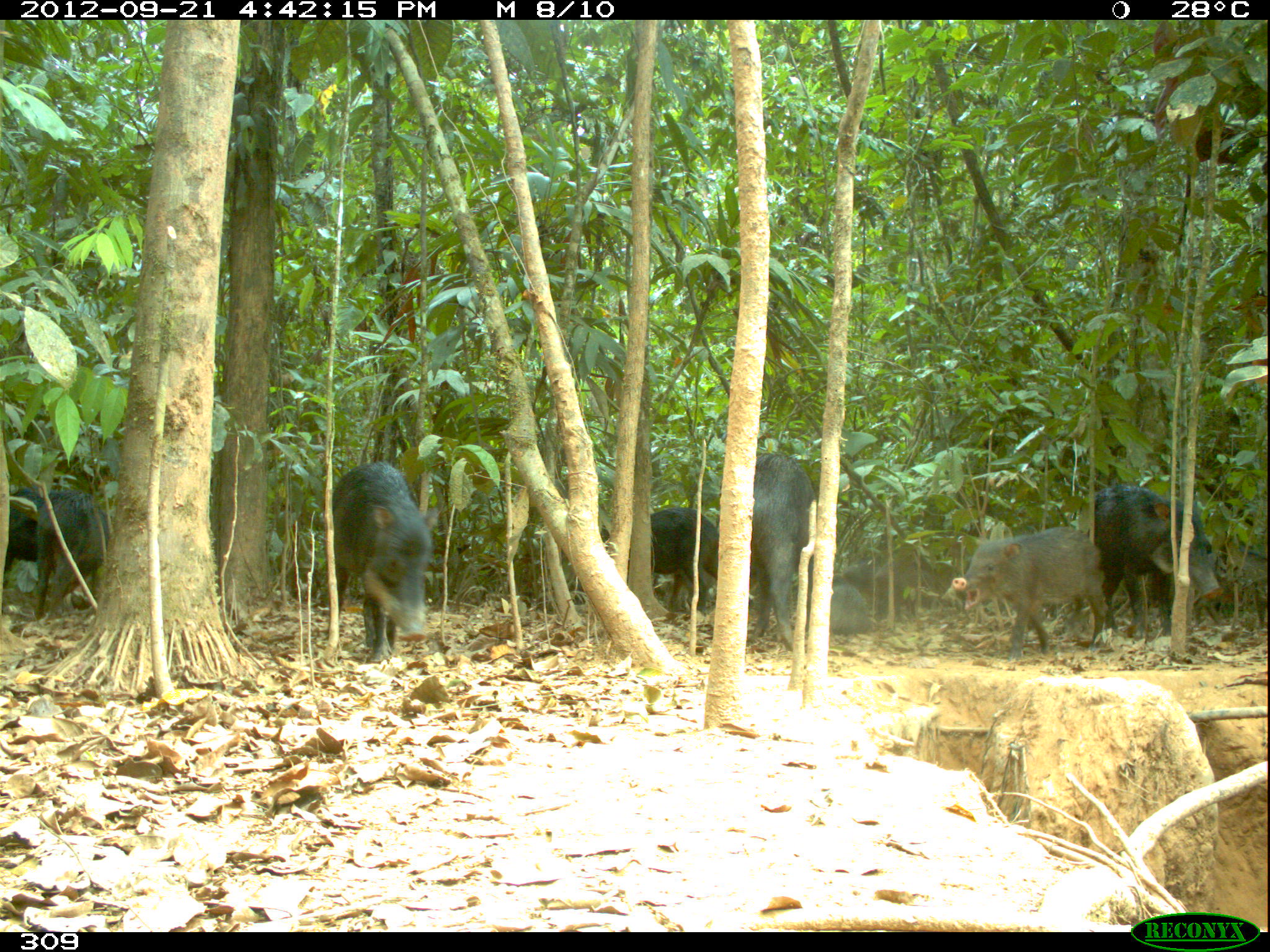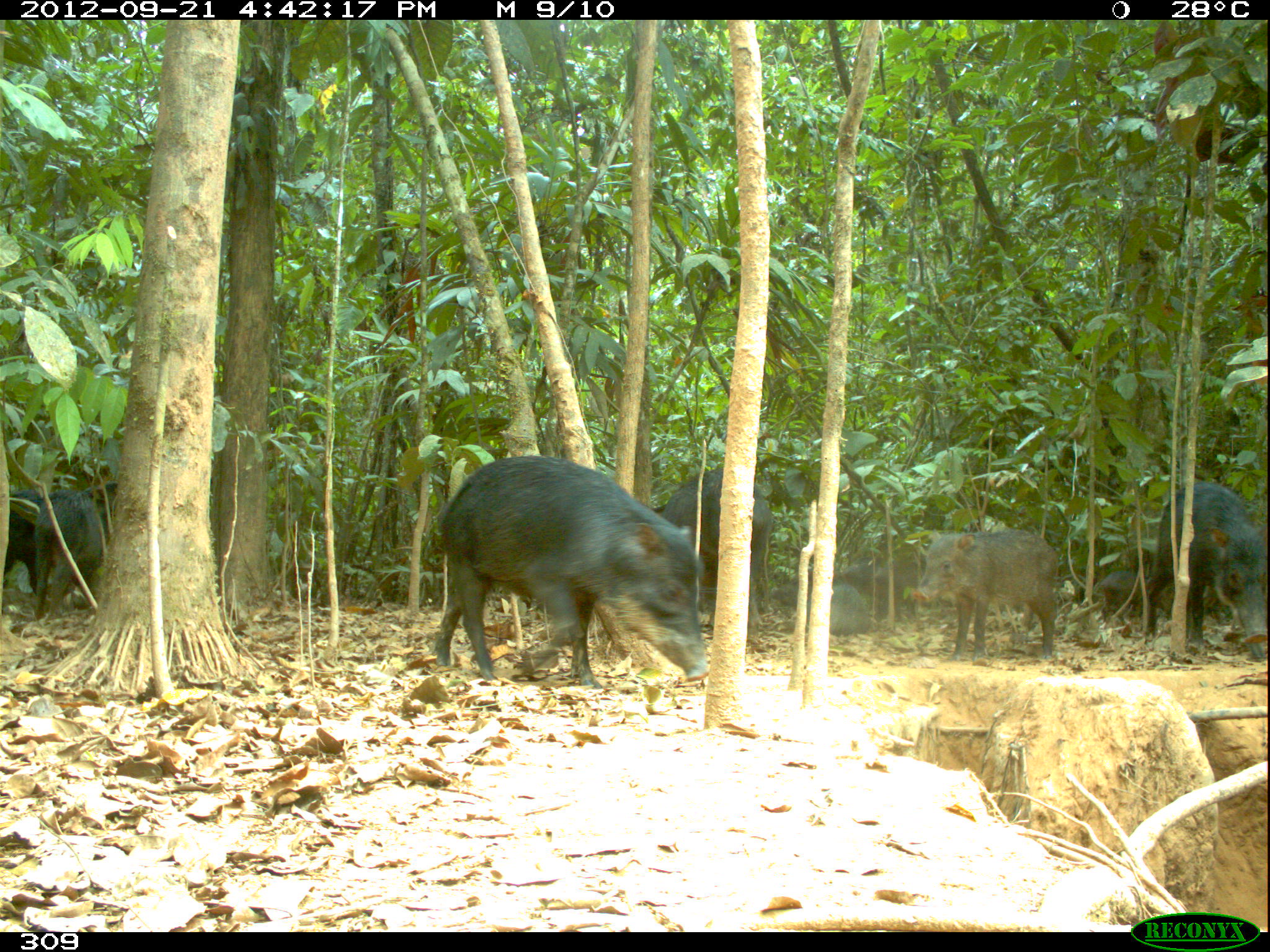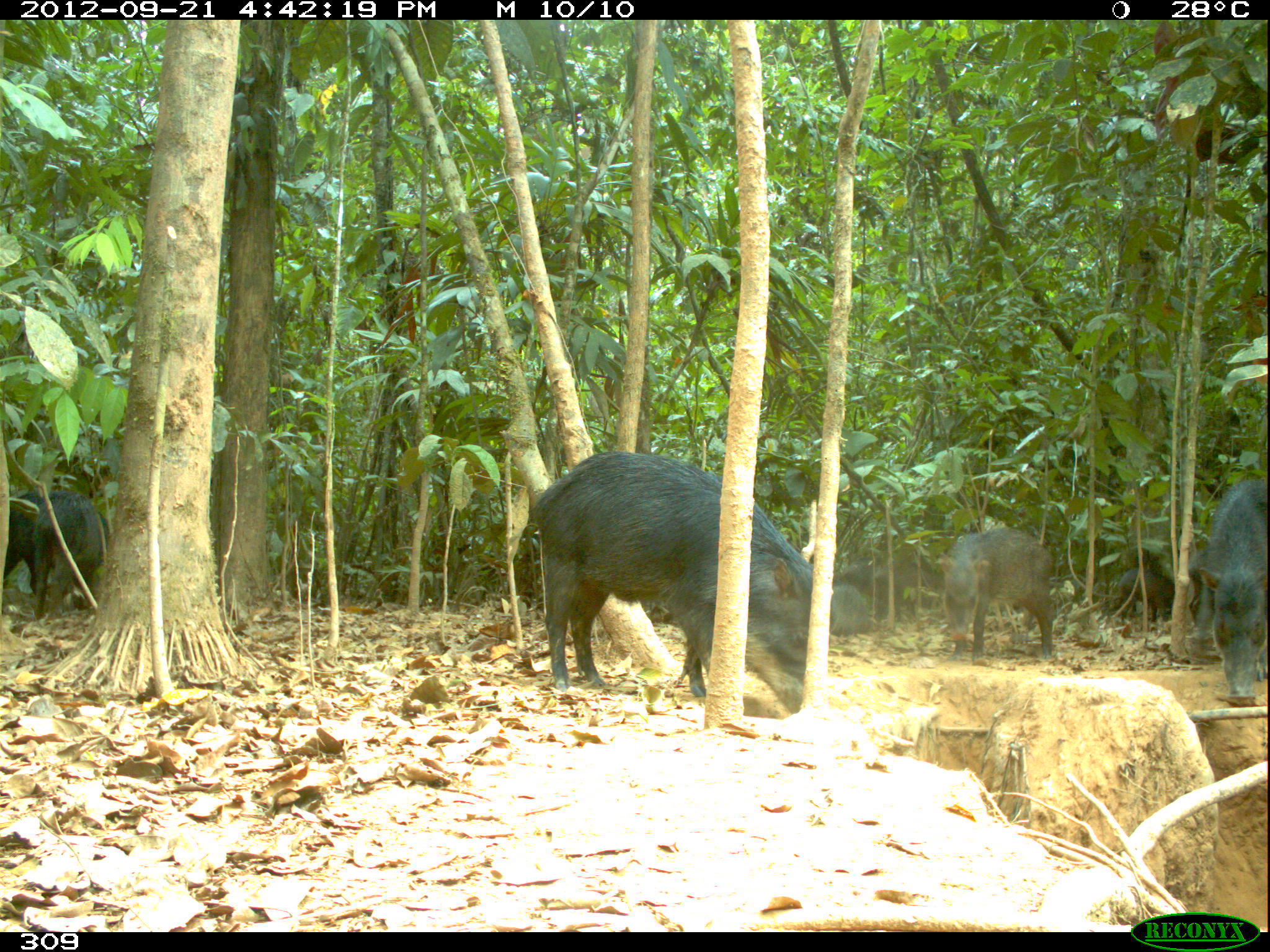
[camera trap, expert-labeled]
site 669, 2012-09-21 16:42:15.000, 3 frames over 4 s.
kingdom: Animalia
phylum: Chordata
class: Mammalia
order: Artiodactyla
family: Tayassuidae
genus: Tayassu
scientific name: Tayassu pecari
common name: white-lipped peccary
Tayassu pecari (white-lipped peccary).